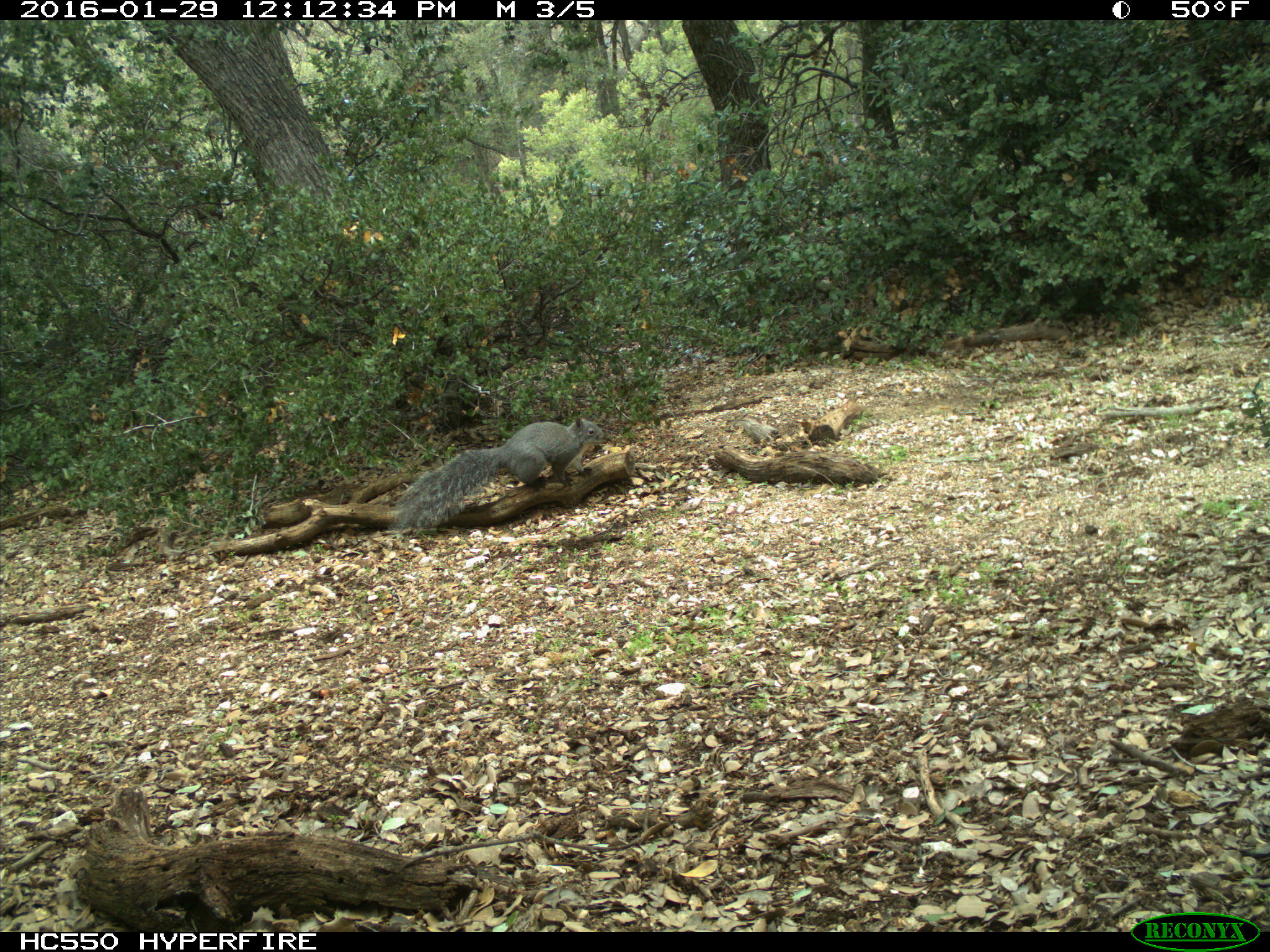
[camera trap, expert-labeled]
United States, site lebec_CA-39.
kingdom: Animalia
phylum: Chordata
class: Mammalia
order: Rodentia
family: Sciuridae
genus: Sciurus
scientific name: Sciurus carolinensis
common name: eastern gray squirrel